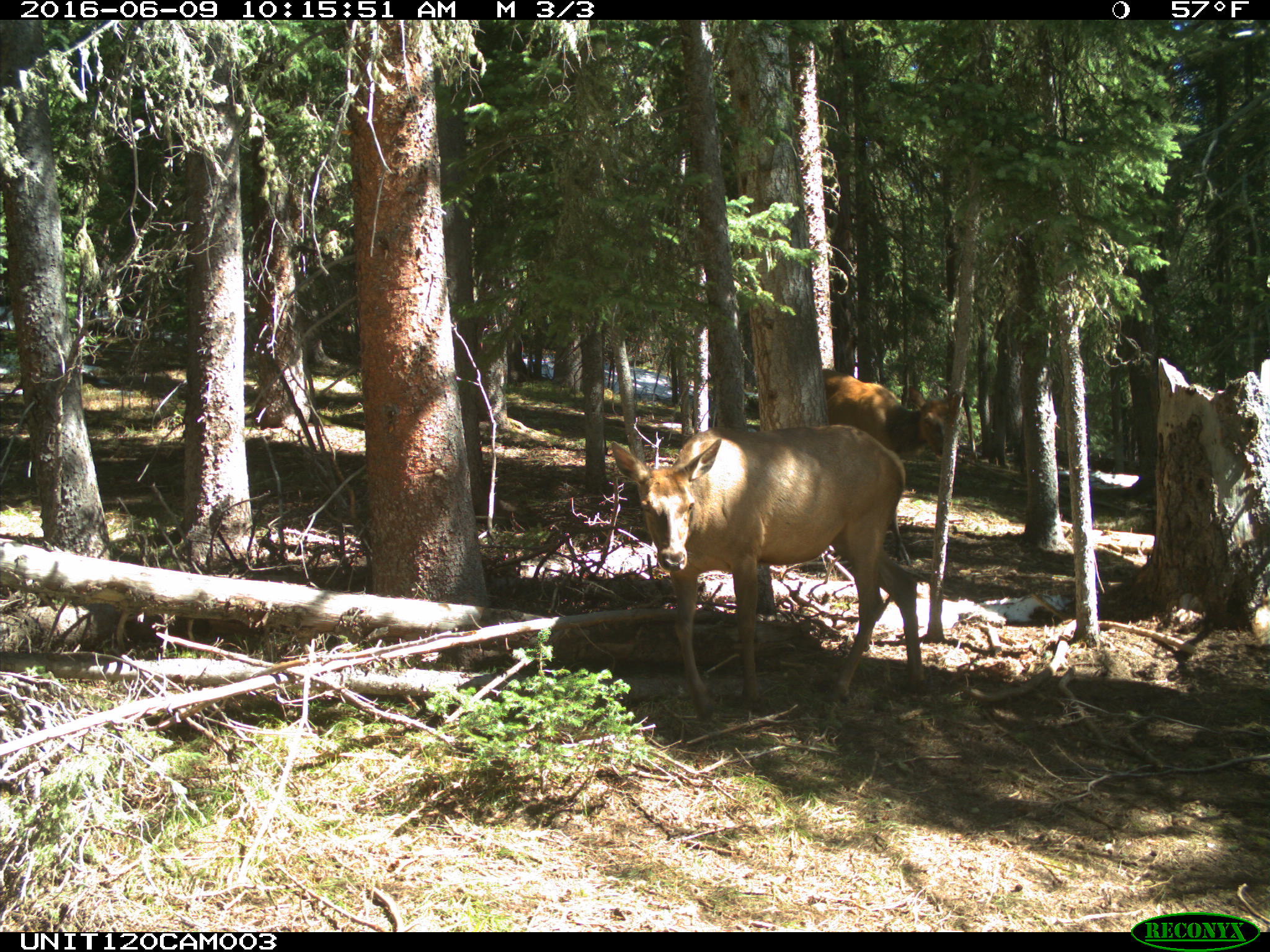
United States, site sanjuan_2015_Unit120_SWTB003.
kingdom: Animalia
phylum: Chordata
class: Mammalia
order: Artiodactyla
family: Cervidae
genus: Cervus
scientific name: Cervus elaphus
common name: red deer